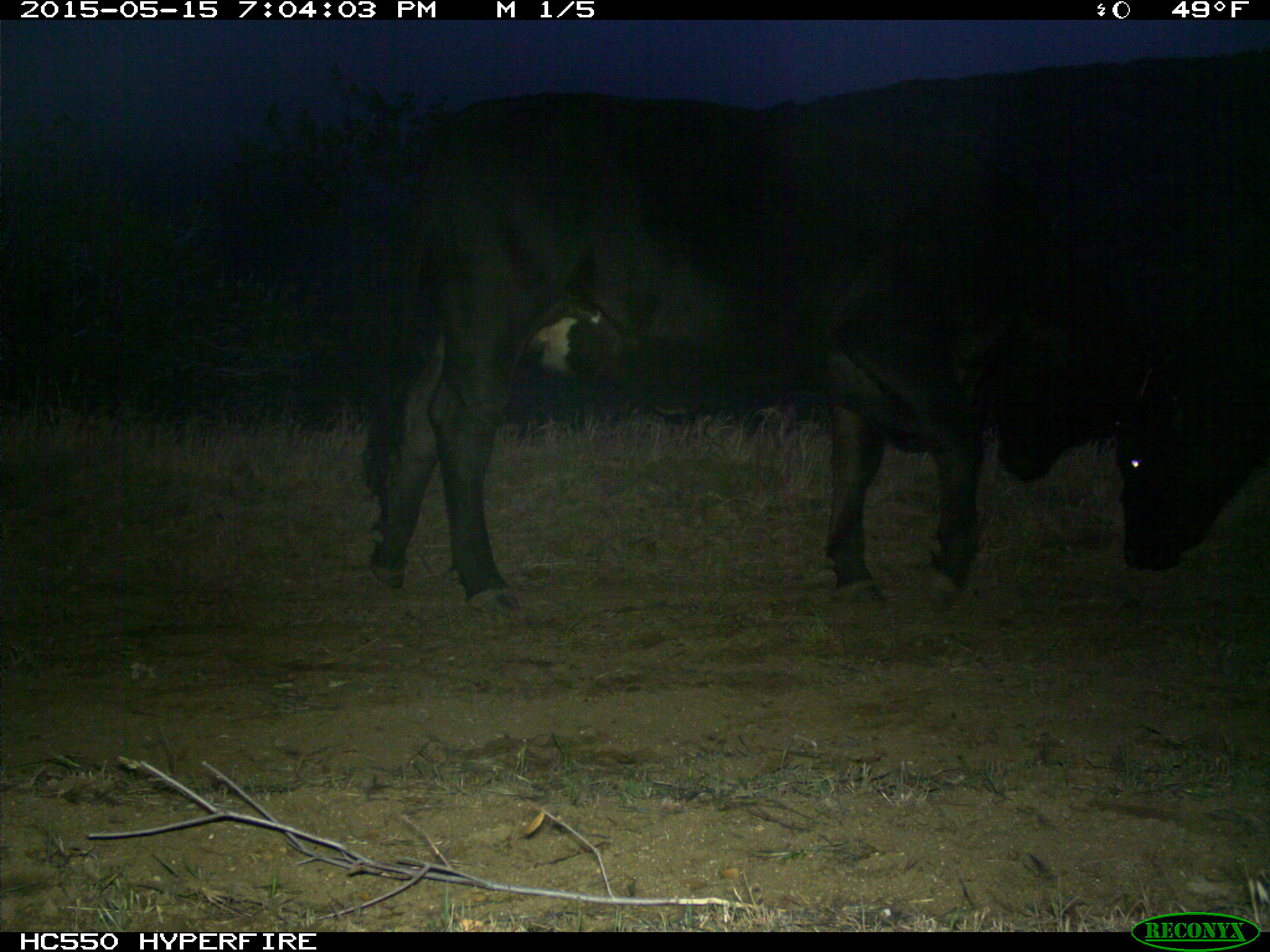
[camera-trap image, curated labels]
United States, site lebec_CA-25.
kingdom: Animalia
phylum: Chordata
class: Mammalia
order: Artiodactyla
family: Bovidae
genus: Bos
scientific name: Bos taurus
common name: domestic cow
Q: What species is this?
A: Bos taurus (domestic cow).